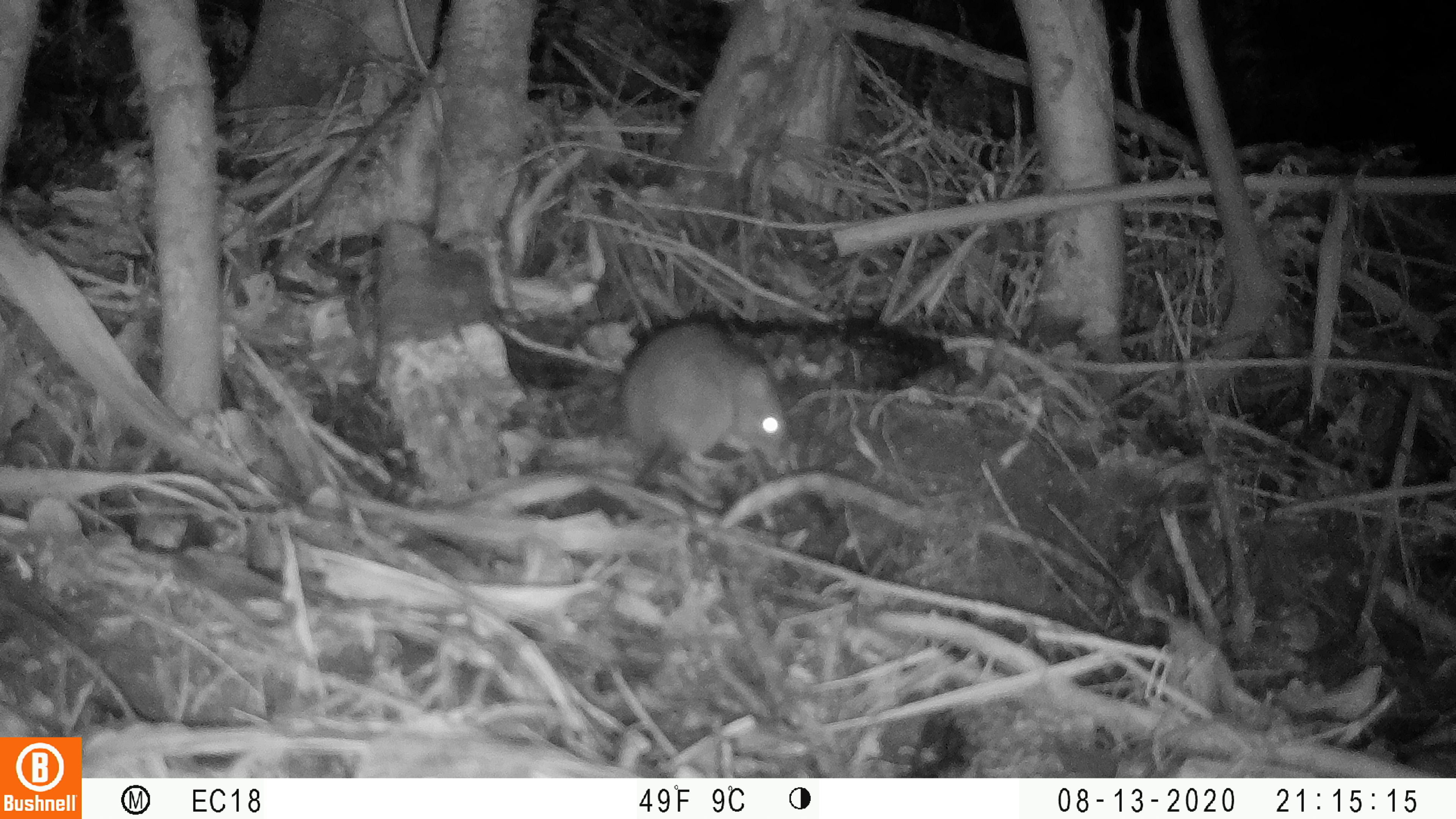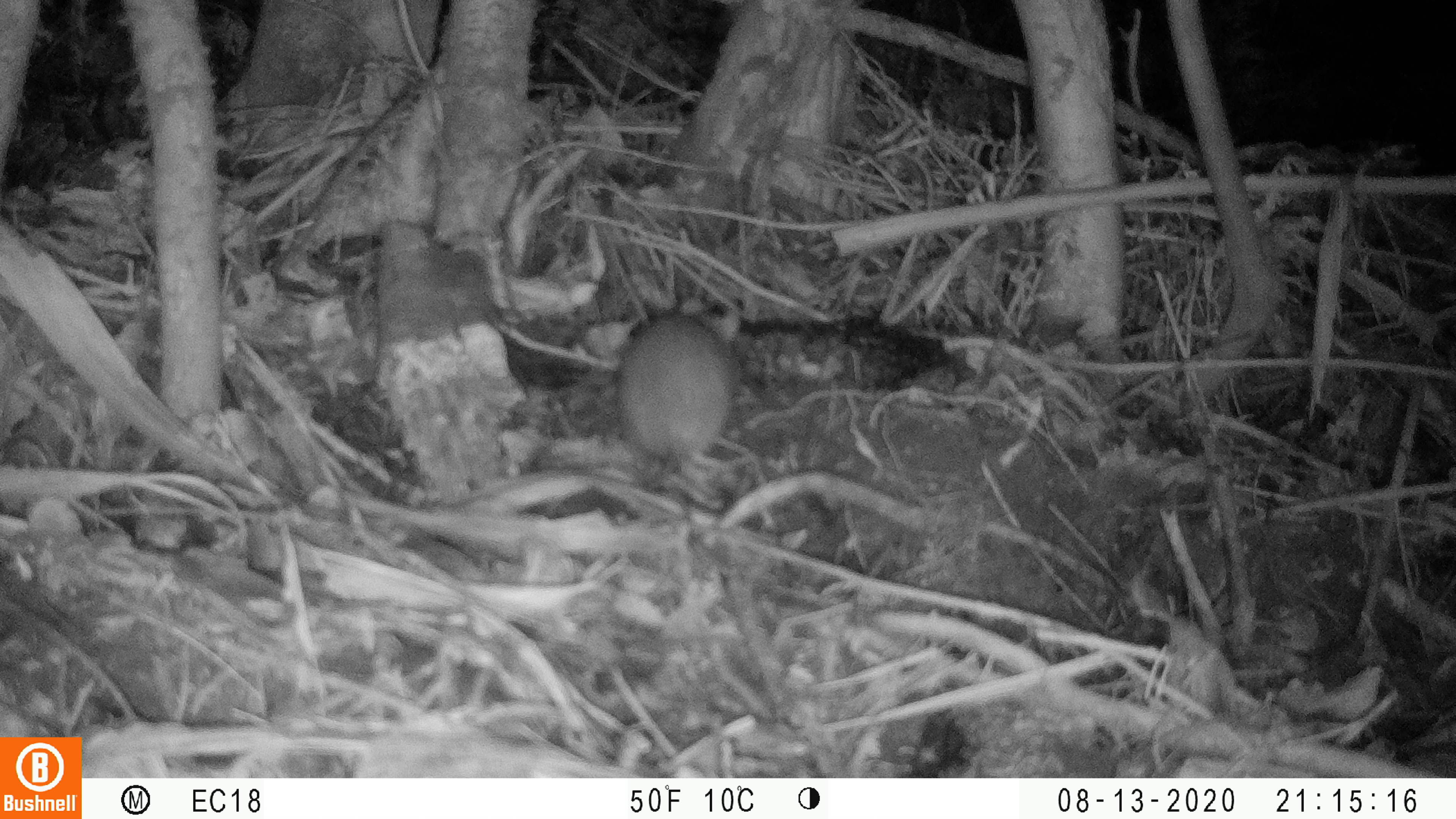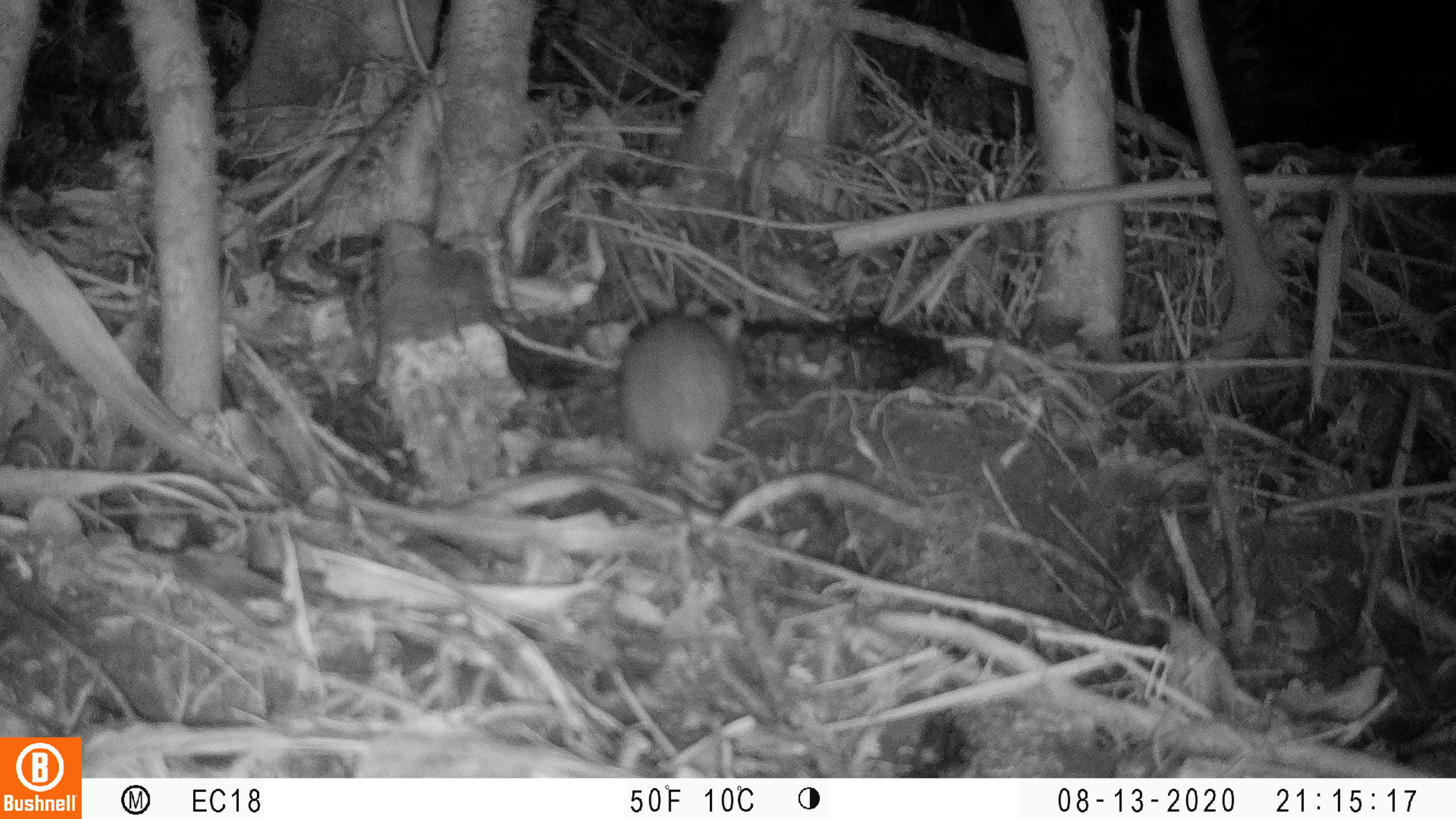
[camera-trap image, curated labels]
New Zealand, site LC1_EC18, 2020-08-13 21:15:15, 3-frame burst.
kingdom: Animalia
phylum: Chordata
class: Mammalia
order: Rodentia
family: Muridae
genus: Rattus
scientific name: Rattus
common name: rat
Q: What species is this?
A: Rat (Rattus).